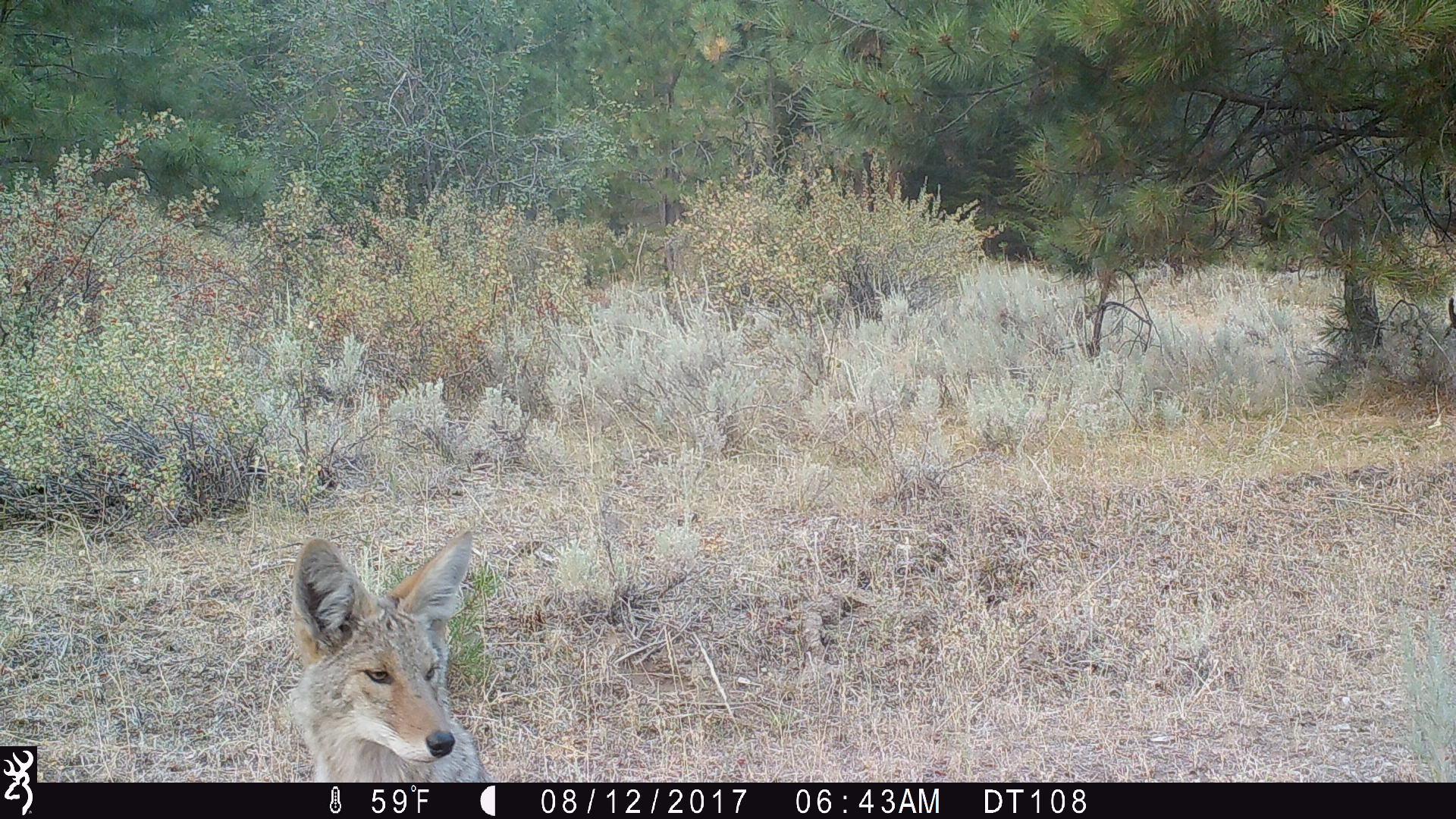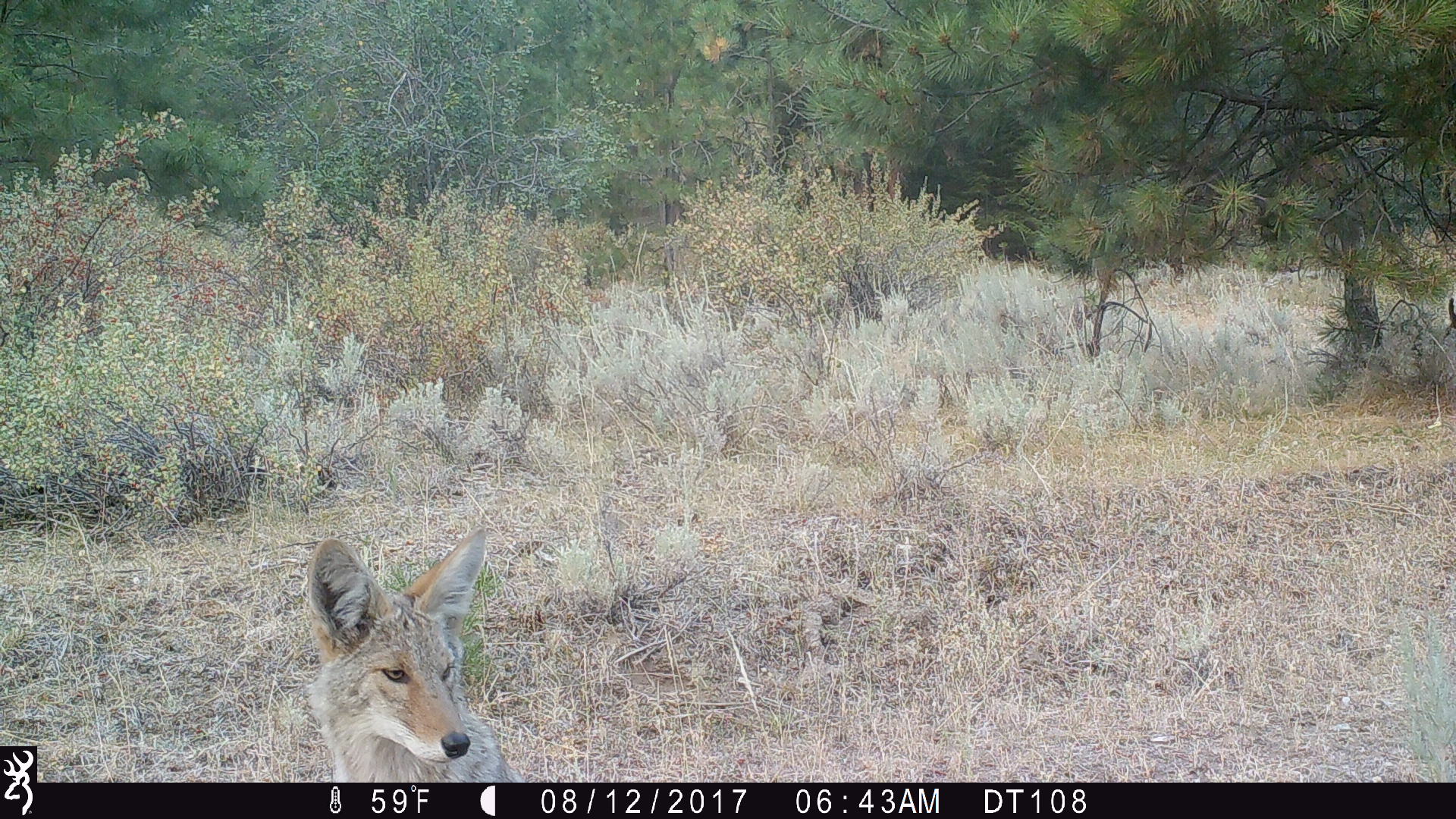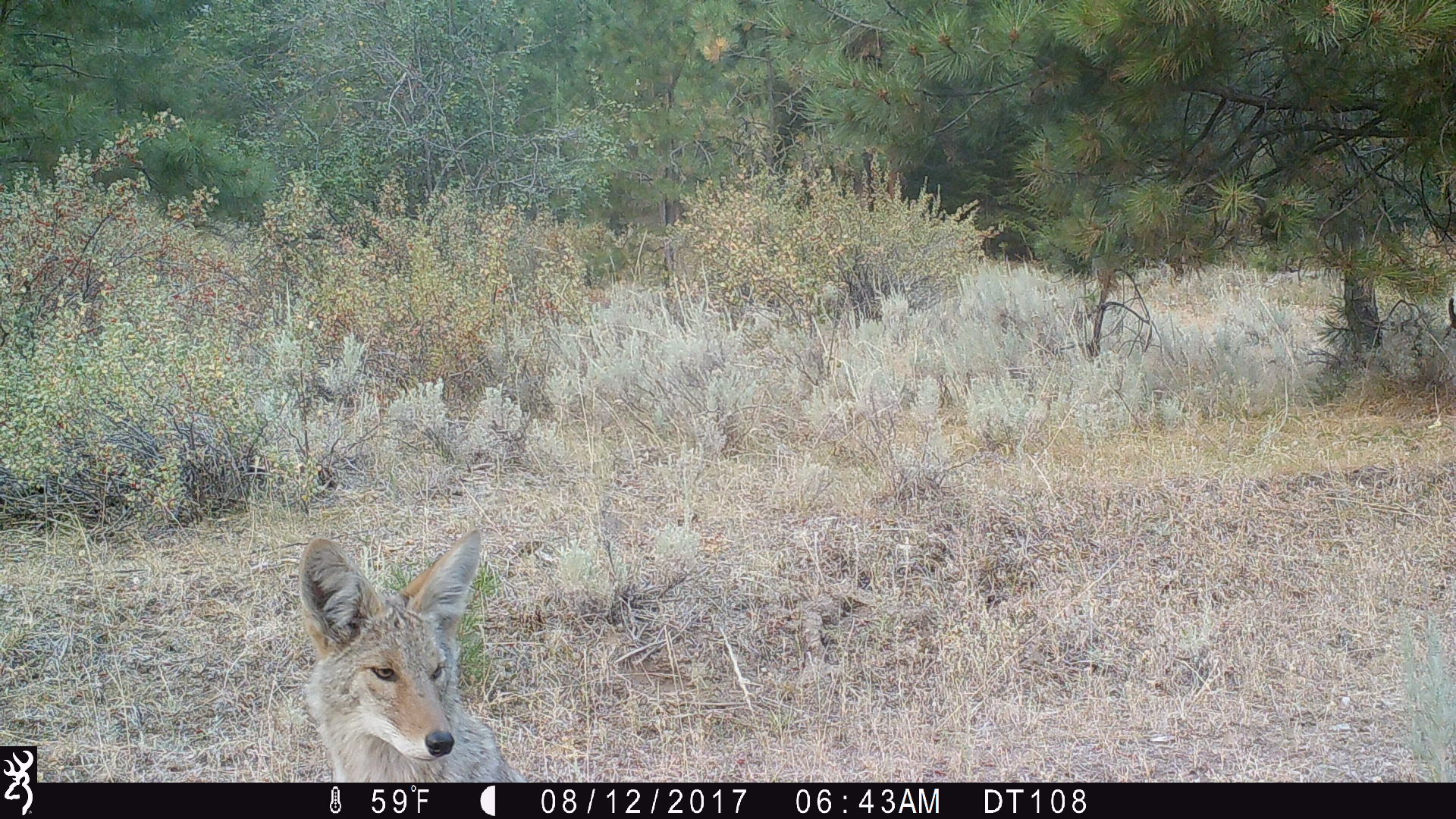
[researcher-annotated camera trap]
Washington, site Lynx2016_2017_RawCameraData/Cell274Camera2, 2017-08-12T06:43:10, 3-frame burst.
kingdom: Animalia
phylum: Chordata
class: Mammalia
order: Carnivora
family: Canidae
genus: Canis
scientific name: Canis latrans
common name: coyote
Canis latrans (coyote). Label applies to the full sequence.